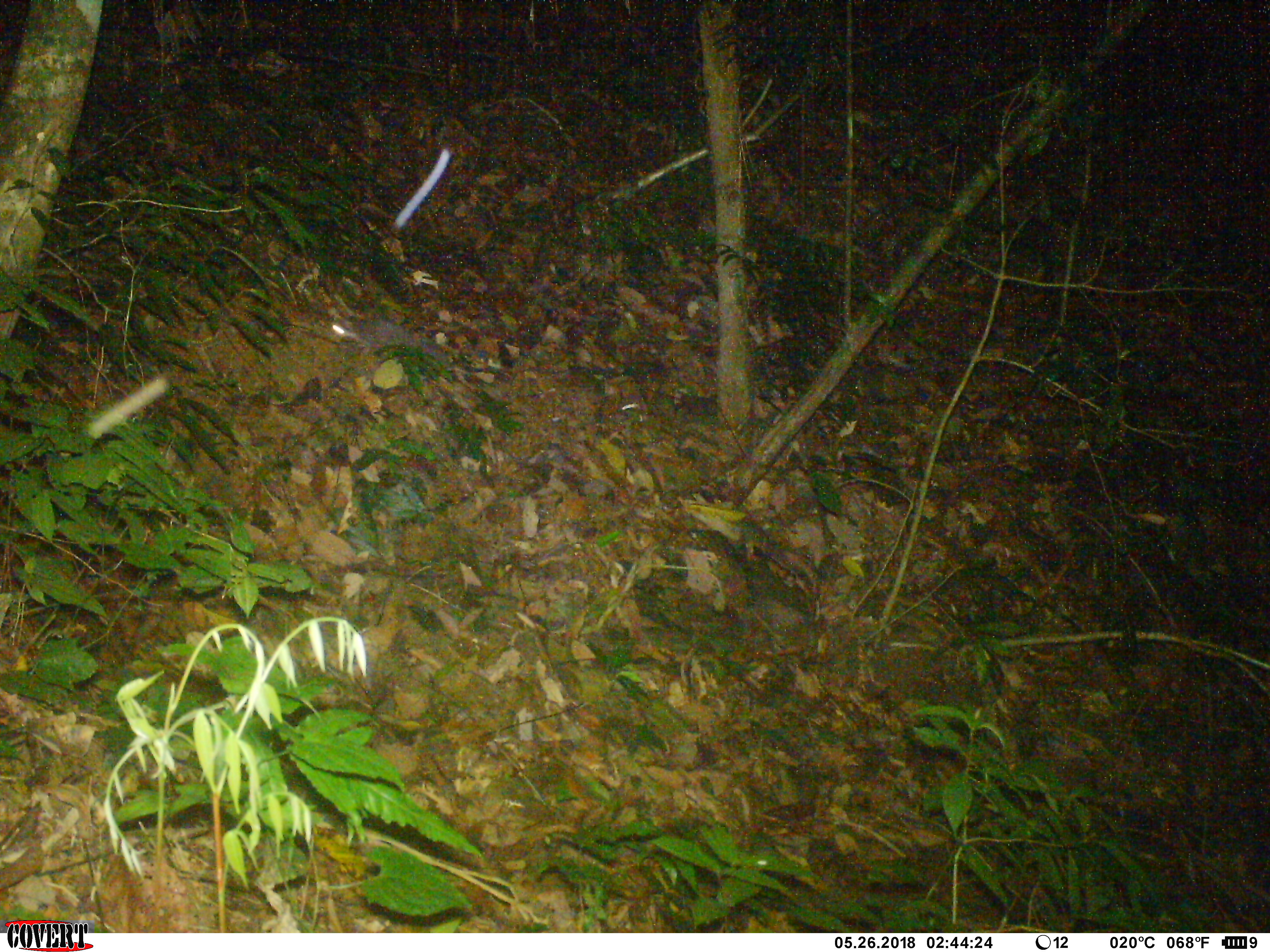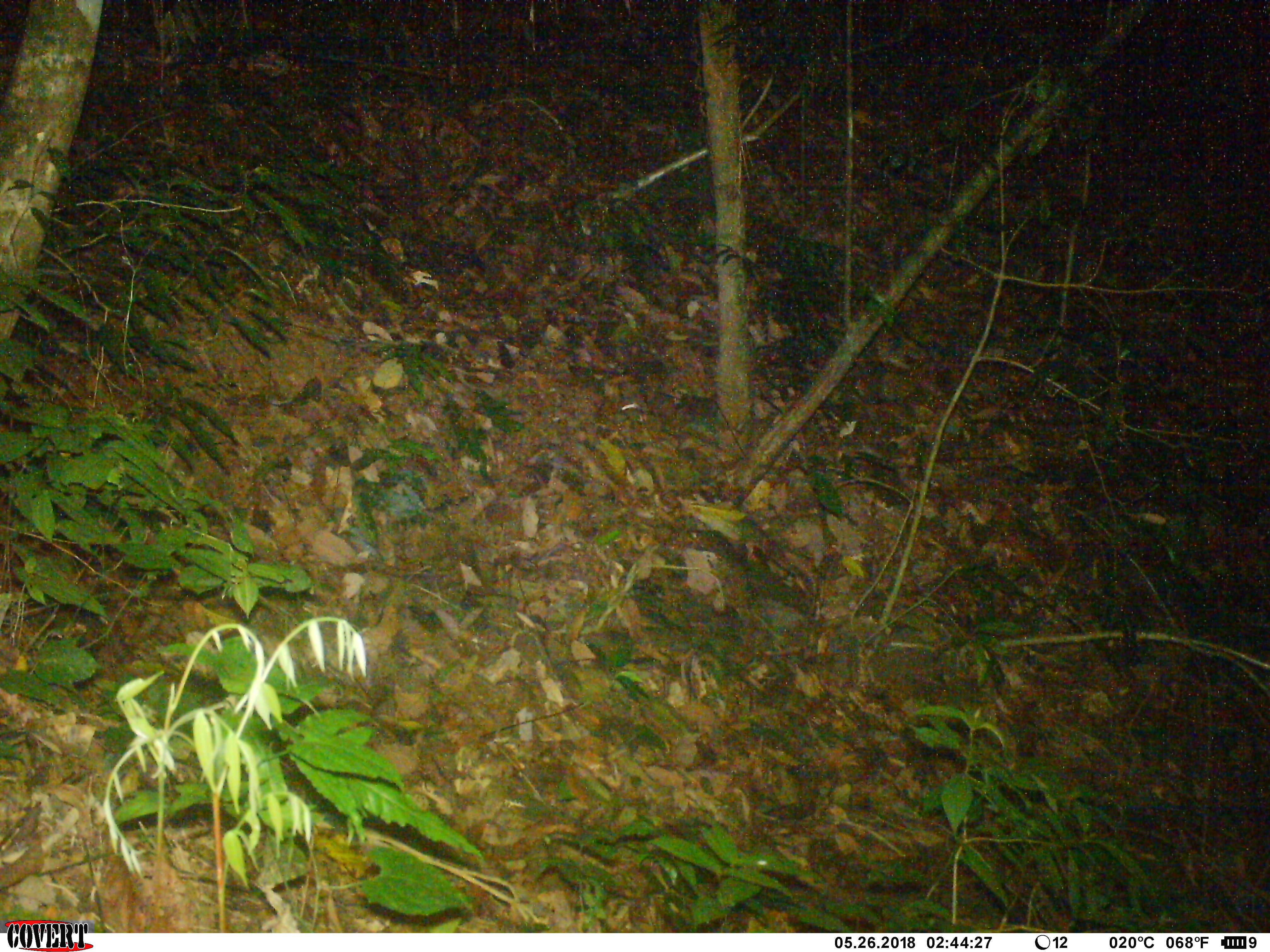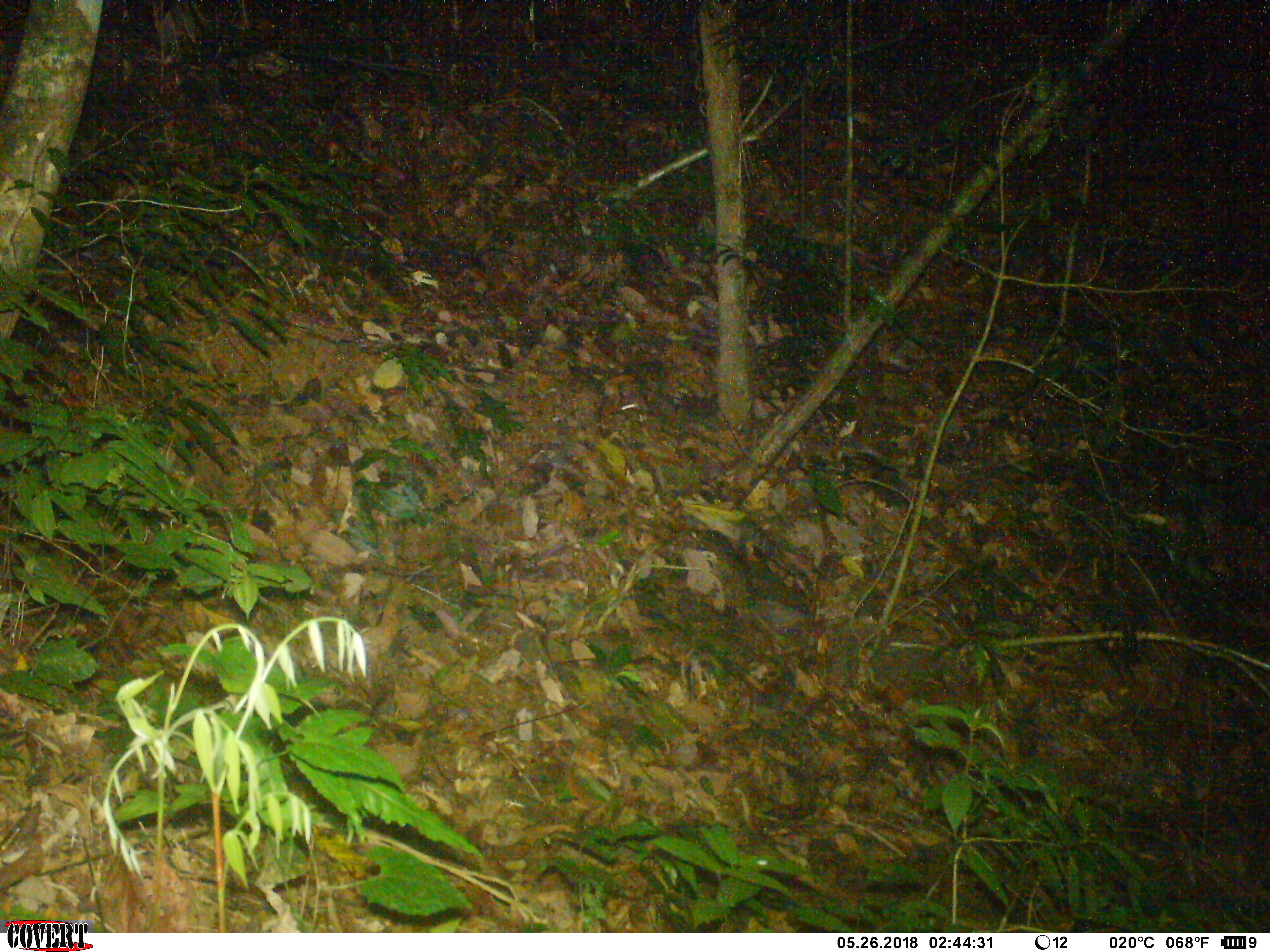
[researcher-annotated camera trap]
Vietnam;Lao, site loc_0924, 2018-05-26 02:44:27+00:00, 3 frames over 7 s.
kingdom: Animalia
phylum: Chordata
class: Mammalia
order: Carnivora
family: Mustelidae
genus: Melogale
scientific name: Melogale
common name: ferret badger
Ferret badger (Melogale). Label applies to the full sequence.